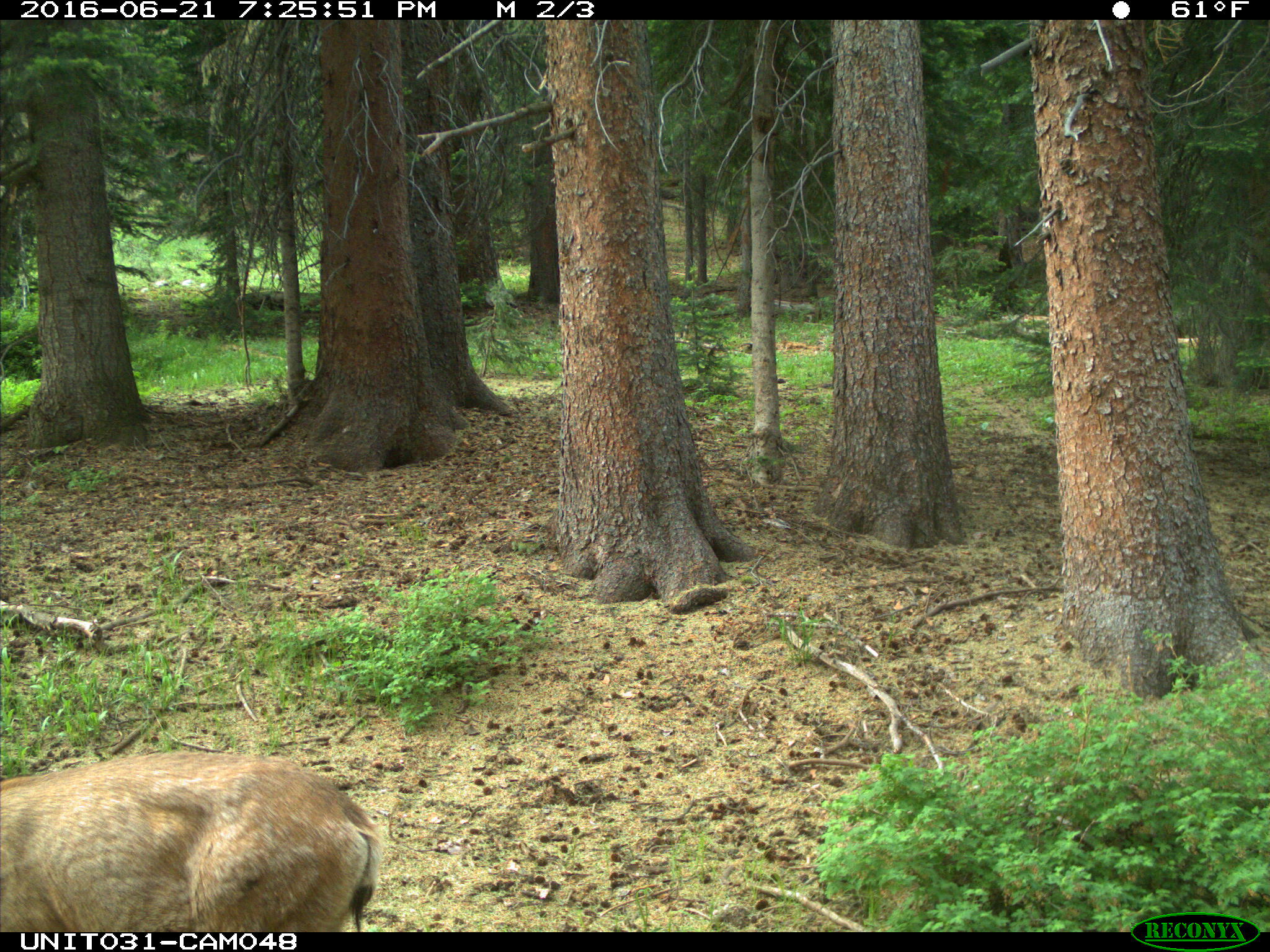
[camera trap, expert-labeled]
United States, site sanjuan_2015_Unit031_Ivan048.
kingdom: Animalia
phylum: Chordata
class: Mammalia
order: Artiodactyla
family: Cervidae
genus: Odocoileus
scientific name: Odocoileus hemionus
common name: mule deer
Odocoileus hemionus (mule deer).